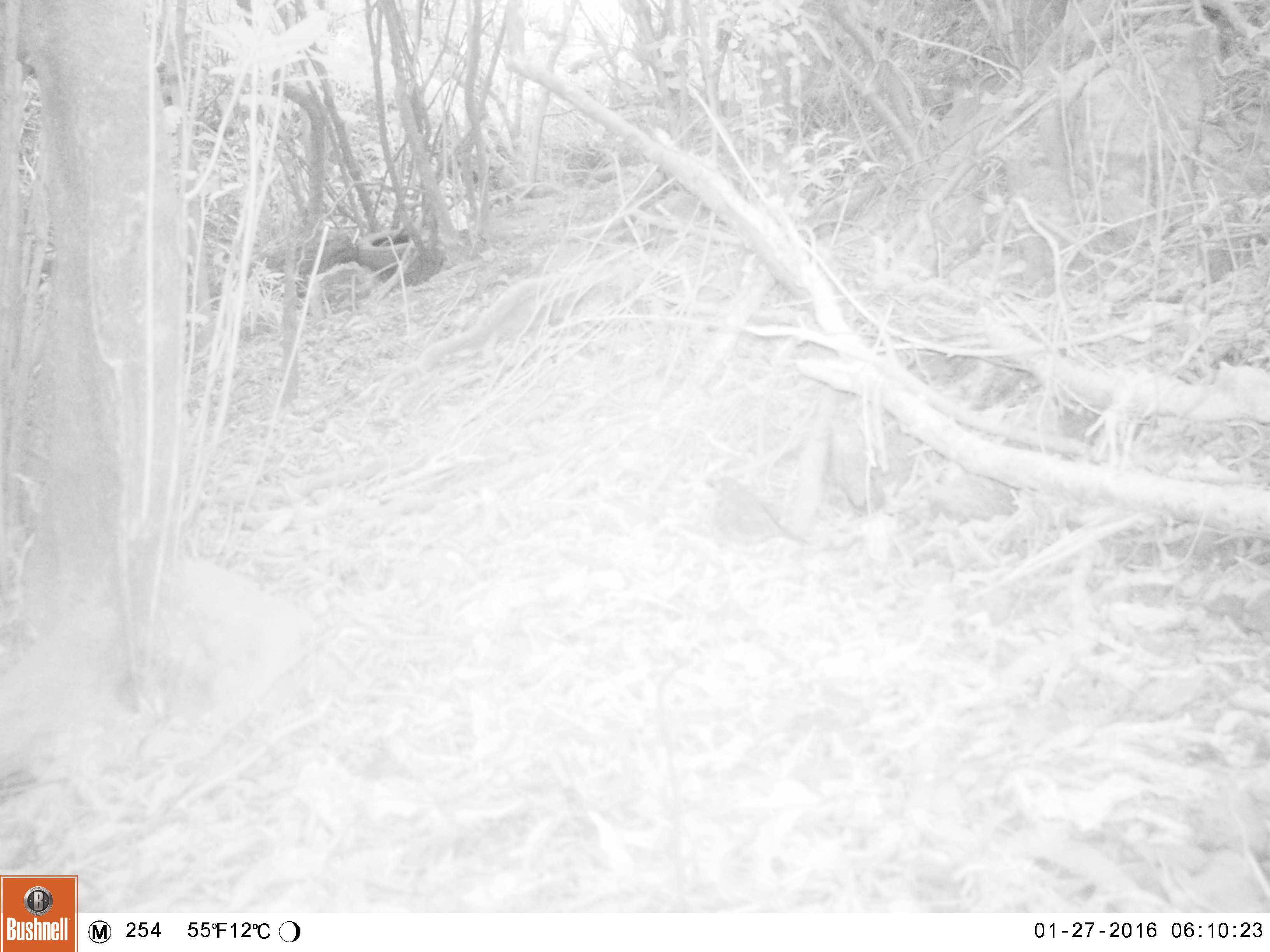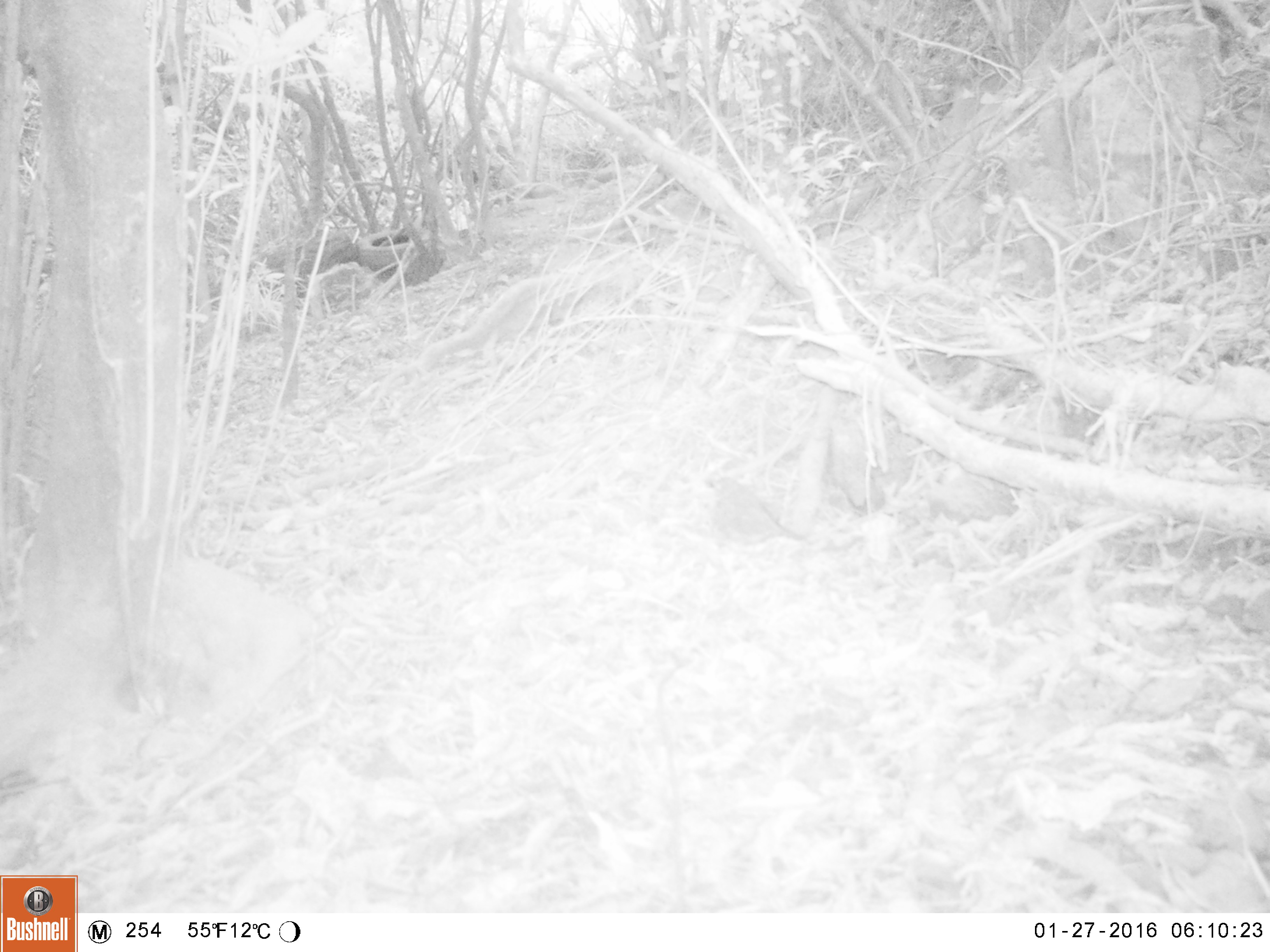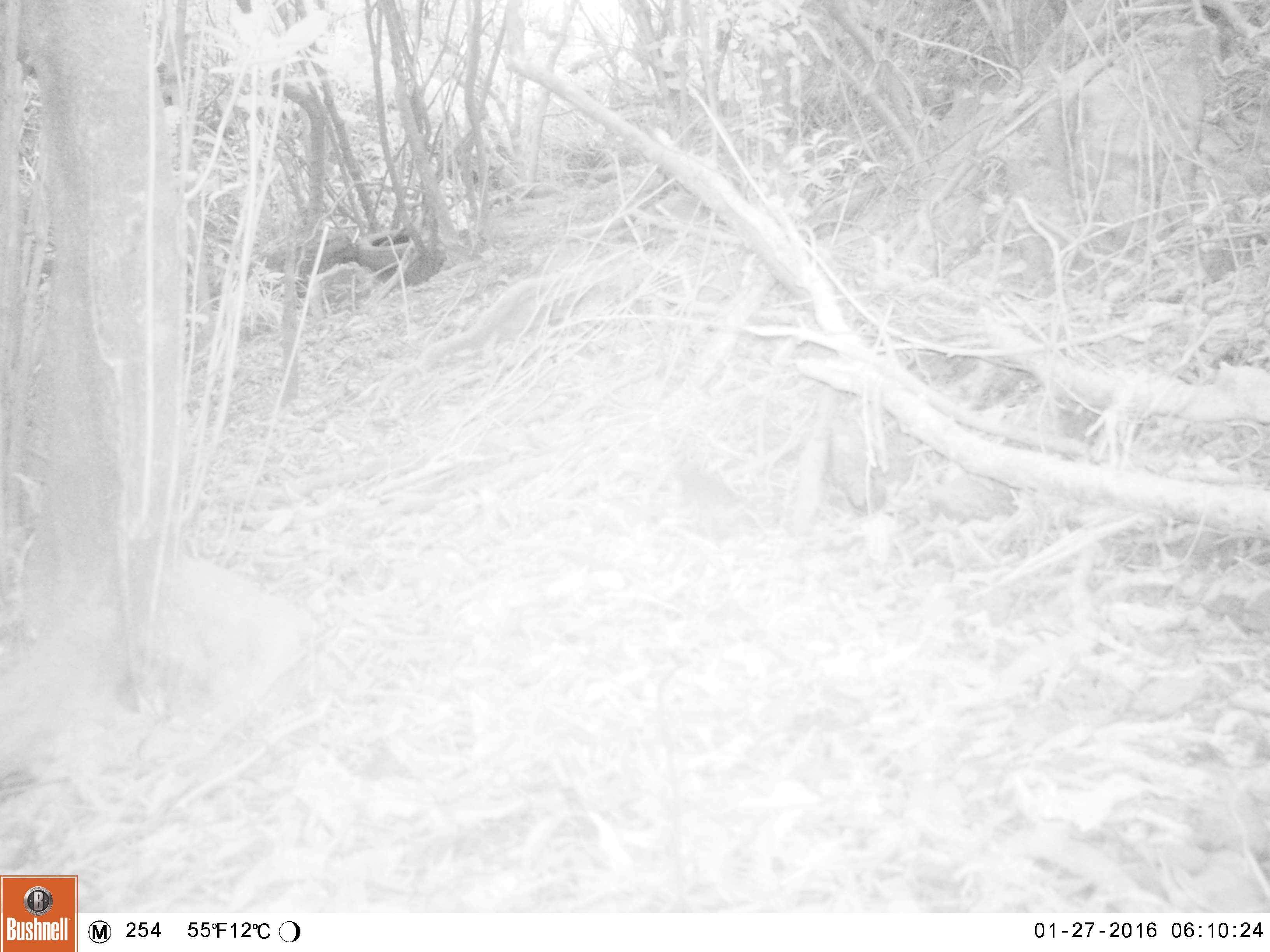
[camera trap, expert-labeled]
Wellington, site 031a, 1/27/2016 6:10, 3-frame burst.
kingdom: Animalia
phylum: Chordata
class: Aves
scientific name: Aves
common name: bird